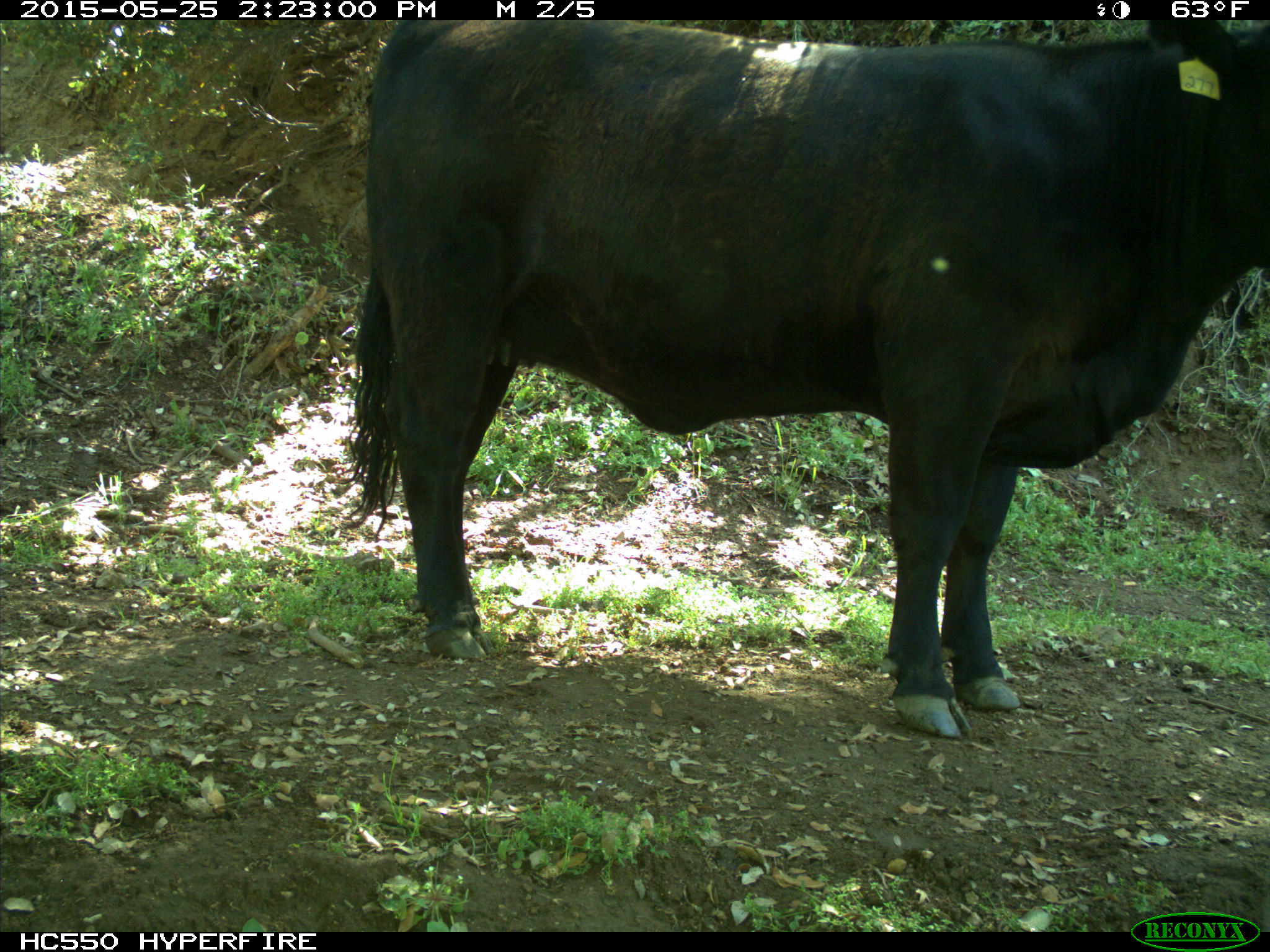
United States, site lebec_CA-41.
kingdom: Animalia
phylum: Chordata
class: Mammalia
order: Artiodactyla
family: Bovidae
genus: Bos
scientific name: Bos taurus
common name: domestic cow